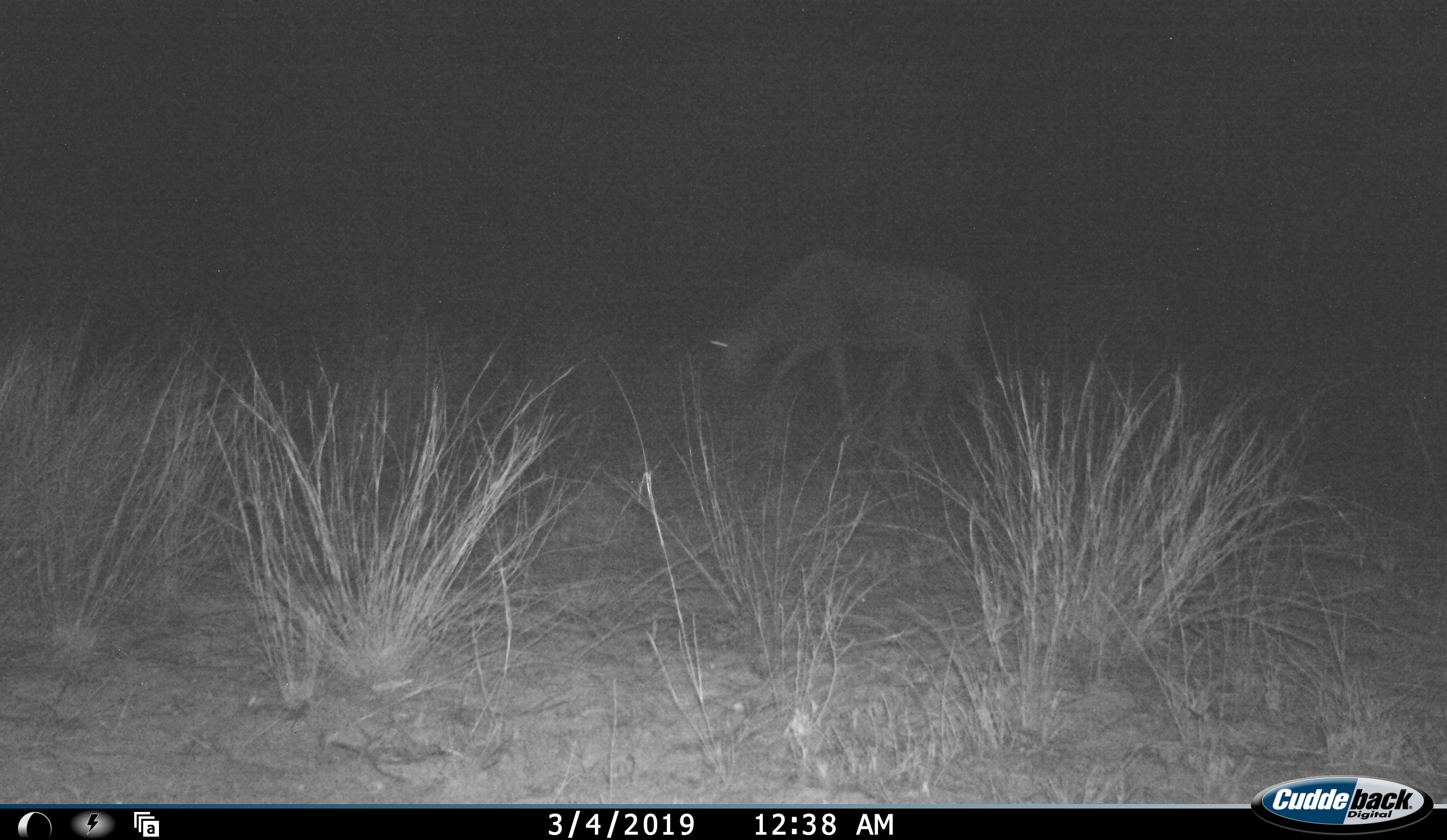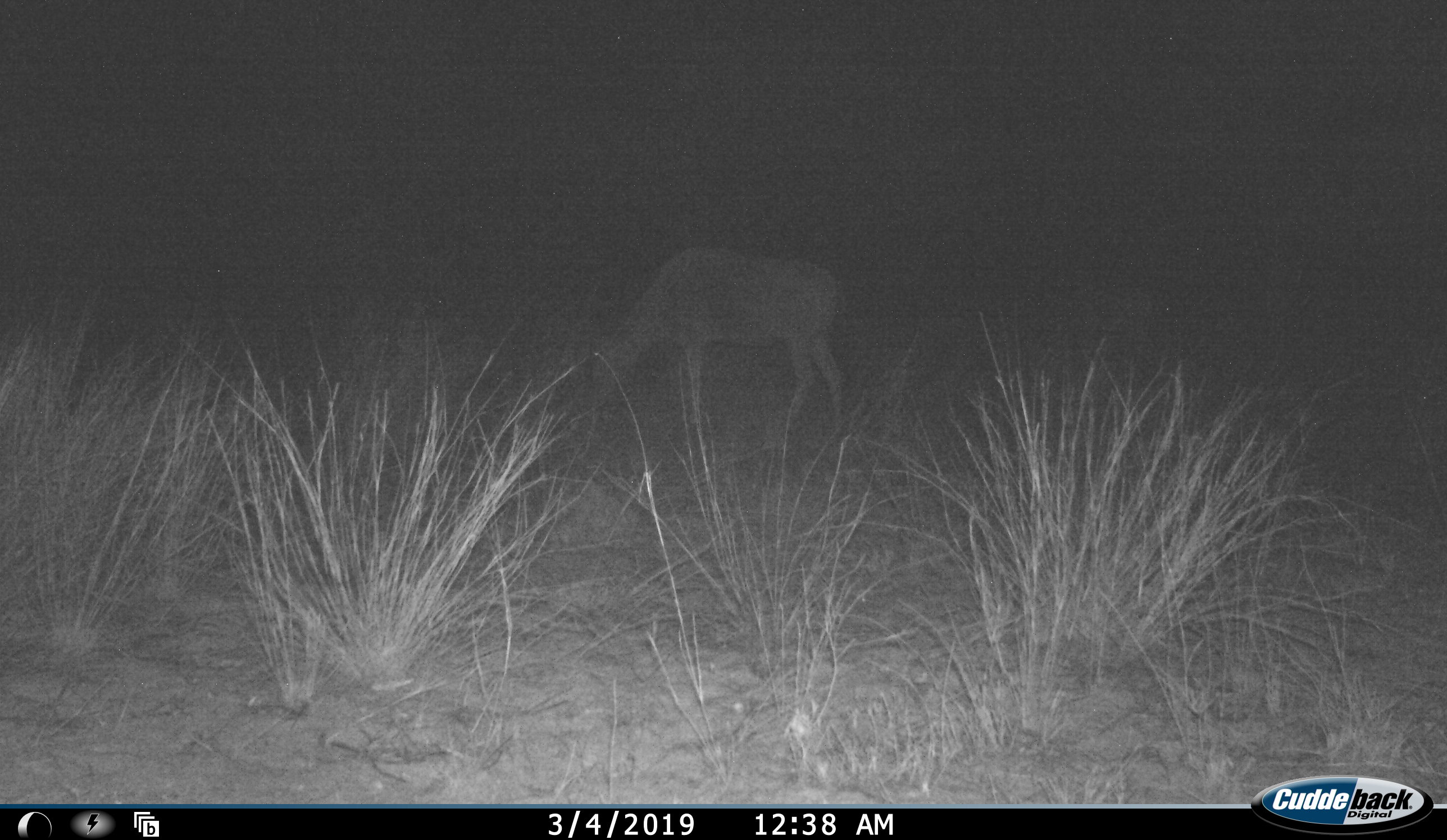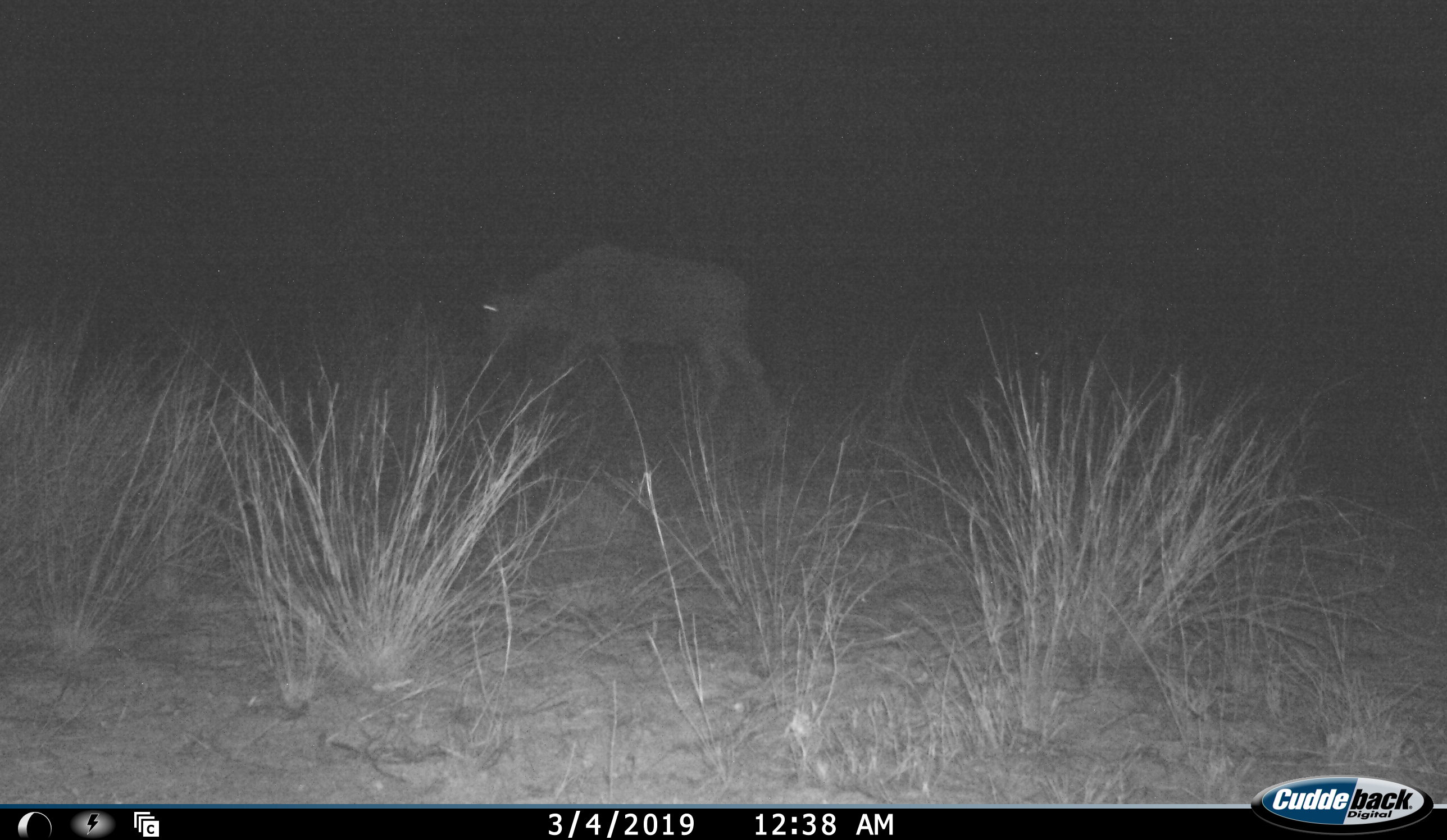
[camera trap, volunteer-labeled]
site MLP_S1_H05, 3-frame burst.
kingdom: Animalia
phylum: Chordata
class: Mammalia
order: Artiodactyla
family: Bovidae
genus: Connochaetes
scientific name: Connochaetes taurinus taurinus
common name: blue wildebeest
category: wildebeestblue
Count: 1.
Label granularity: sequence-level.